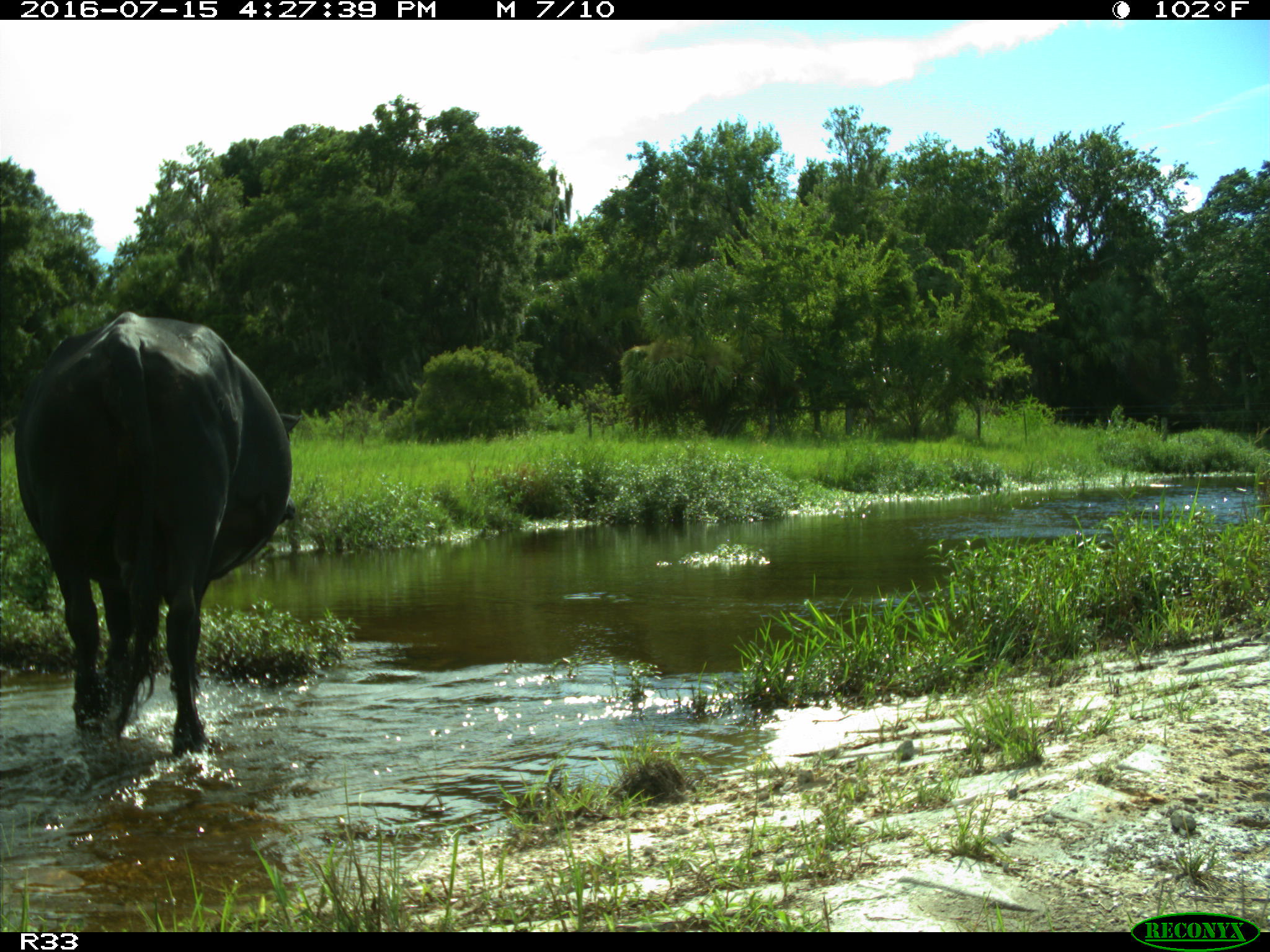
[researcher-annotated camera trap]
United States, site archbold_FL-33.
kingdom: Animalia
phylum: Chordata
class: Mammalia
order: Artiodactyla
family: Bovidae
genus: Bos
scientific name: Bos taurus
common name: domestic cow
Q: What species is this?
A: Bos taurus (domestic cow).